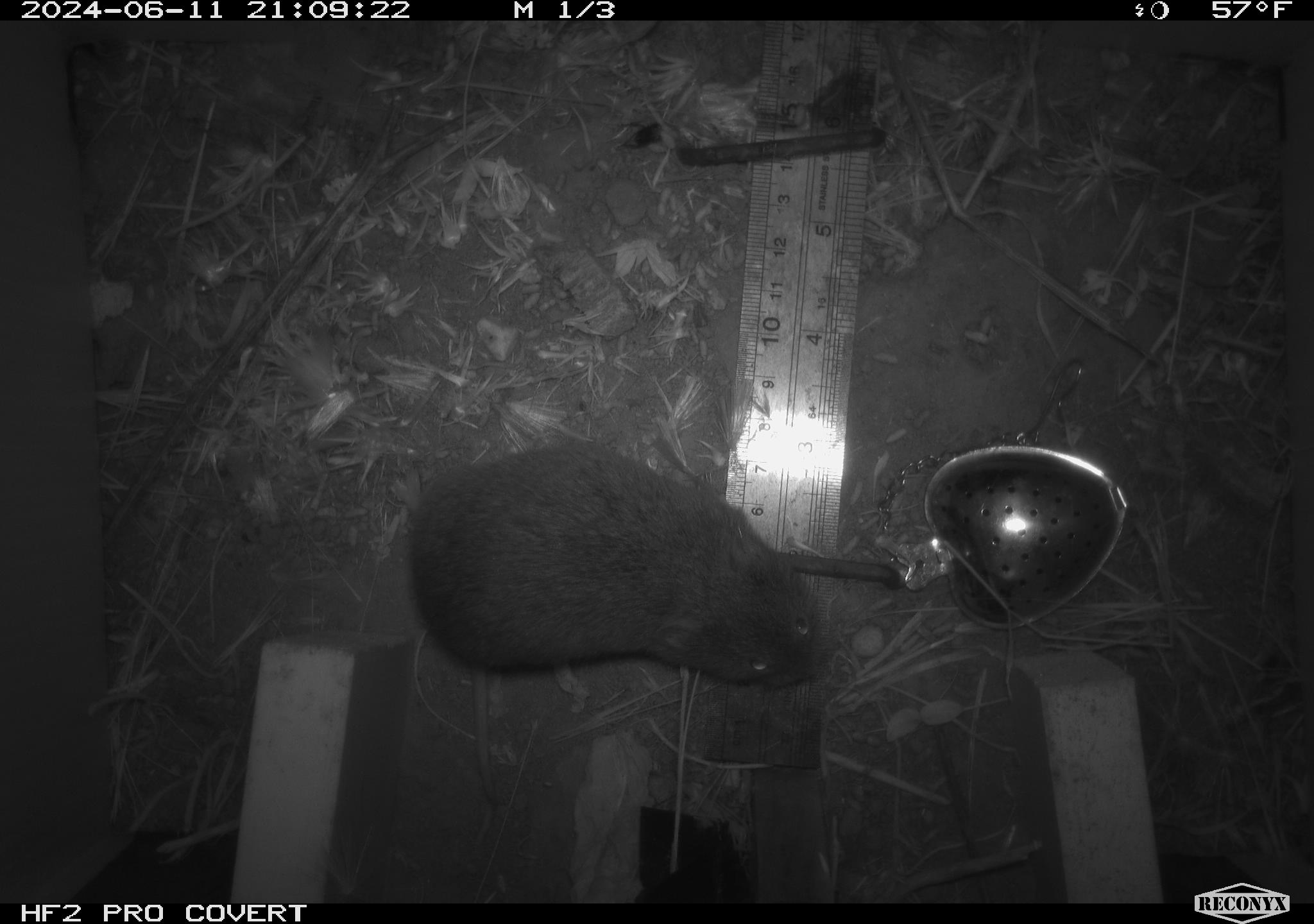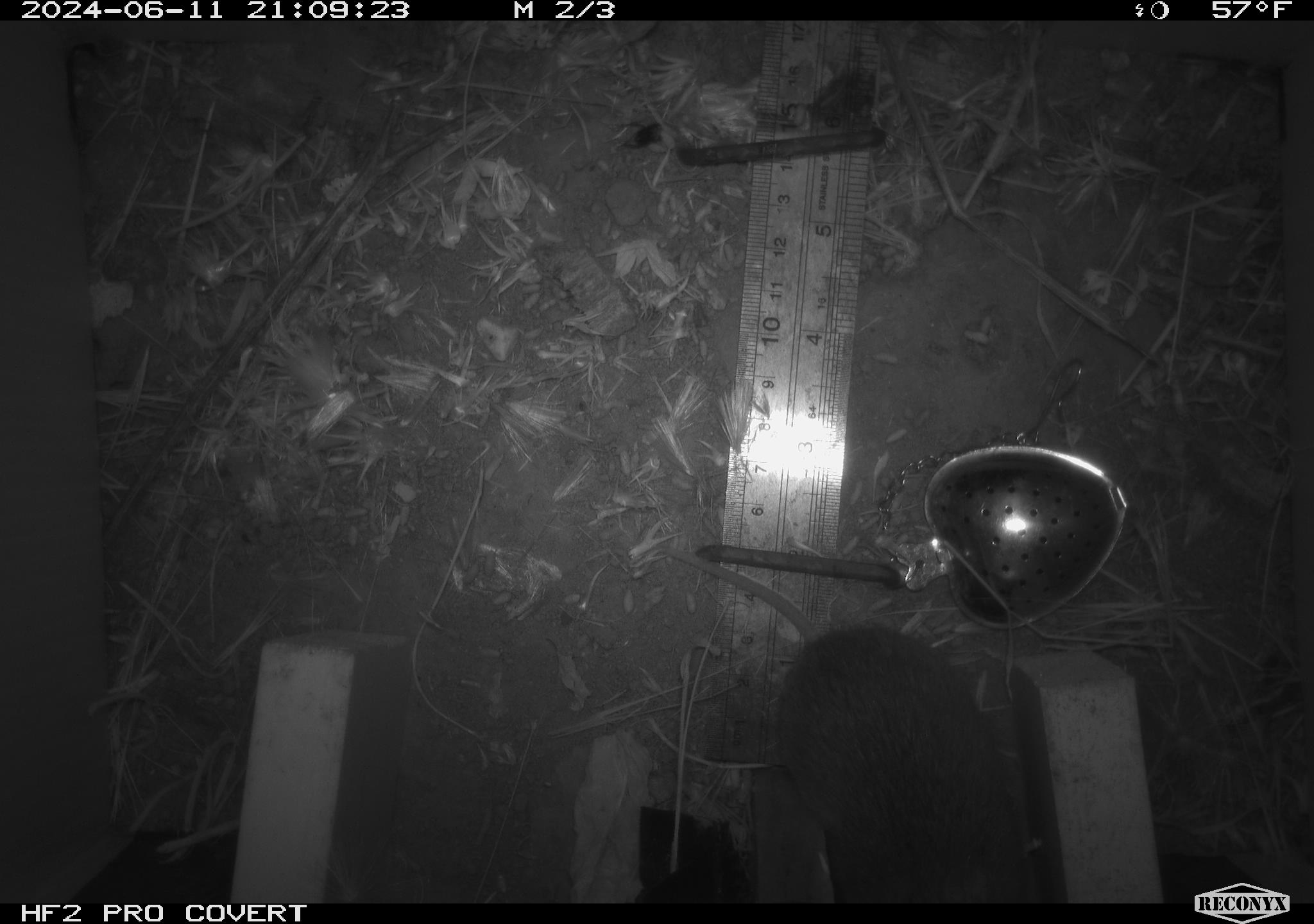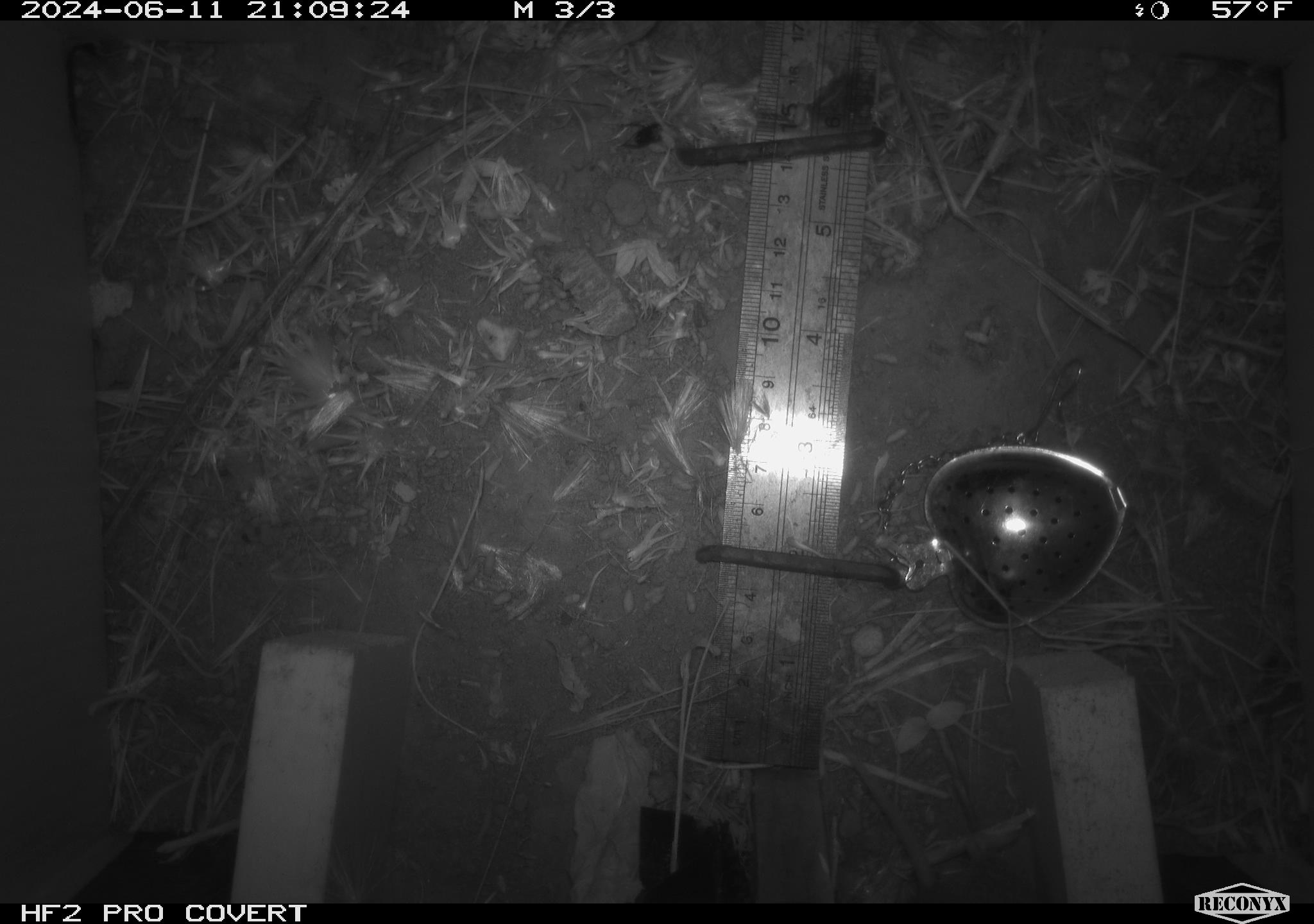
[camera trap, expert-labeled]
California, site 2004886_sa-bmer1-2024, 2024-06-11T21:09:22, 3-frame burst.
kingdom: Animalia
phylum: Chordata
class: Mammalia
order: Rodentia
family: Cricetidae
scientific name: Cricetidae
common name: hamsters, voles, lemmings, and allies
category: cricetidae family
Cricetidae family (hamsters, voles, lemmings, and allies) (Cricetidae).